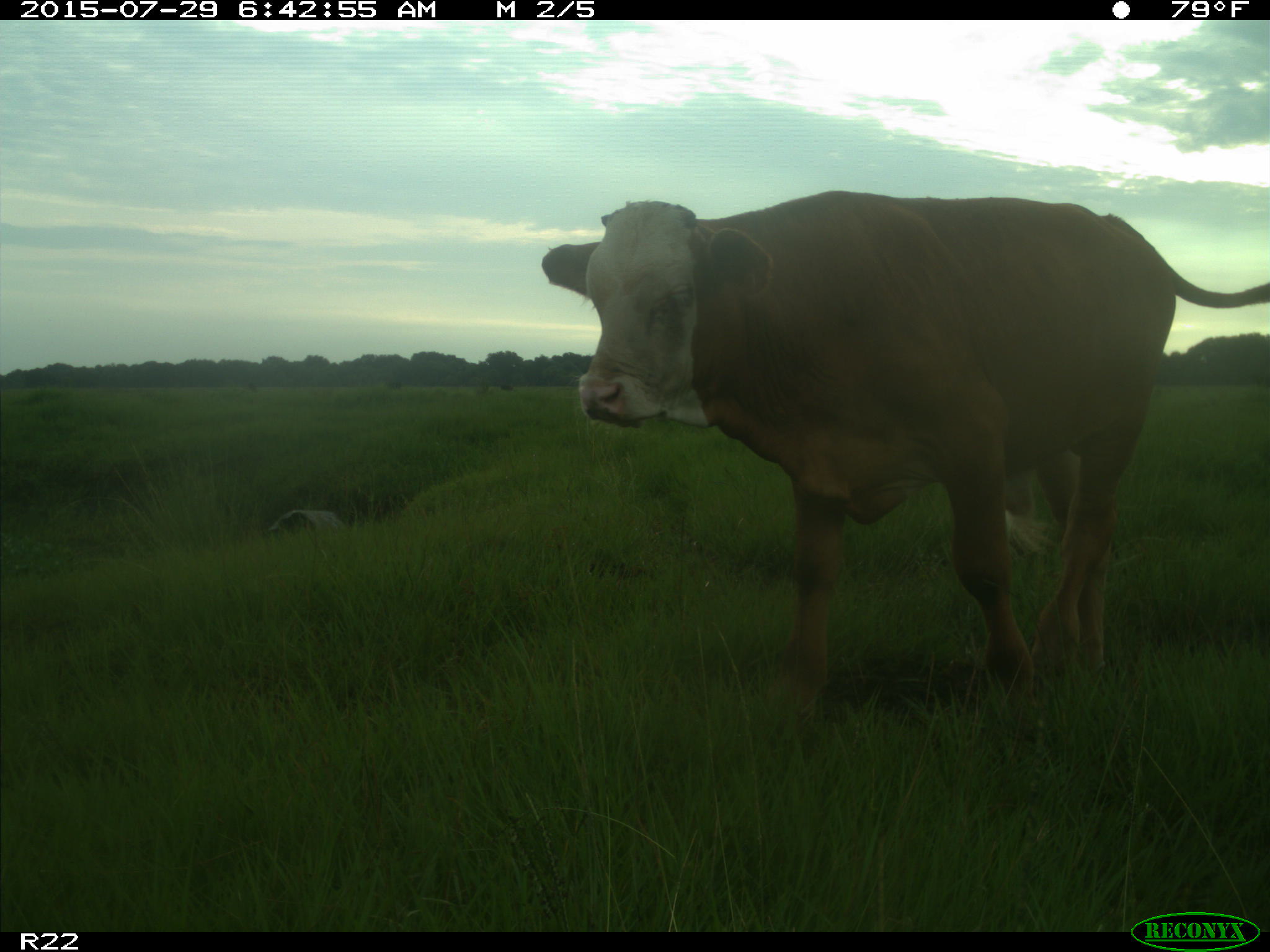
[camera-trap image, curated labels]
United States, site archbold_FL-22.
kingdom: Animalia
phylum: Chordata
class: Mammalia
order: Artiodactyla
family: Bovidae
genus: Bos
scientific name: Bos taurus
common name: domestic cow